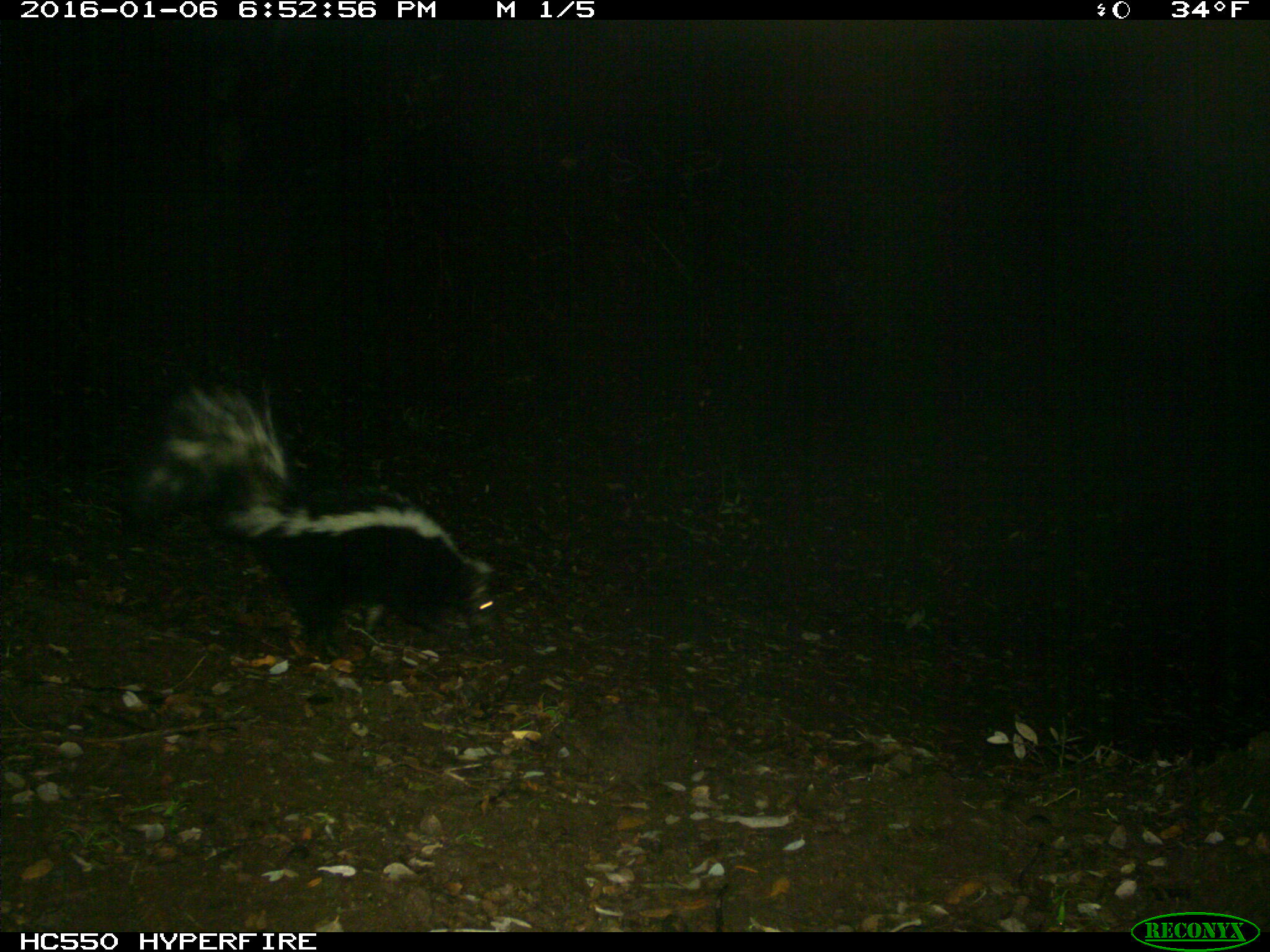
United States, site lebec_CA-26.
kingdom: Animalia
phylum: Chordata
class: Mammalia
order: Carnivora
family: Mephitidae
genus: Mephitis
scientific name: Mephitis mephitis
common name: striped skunk